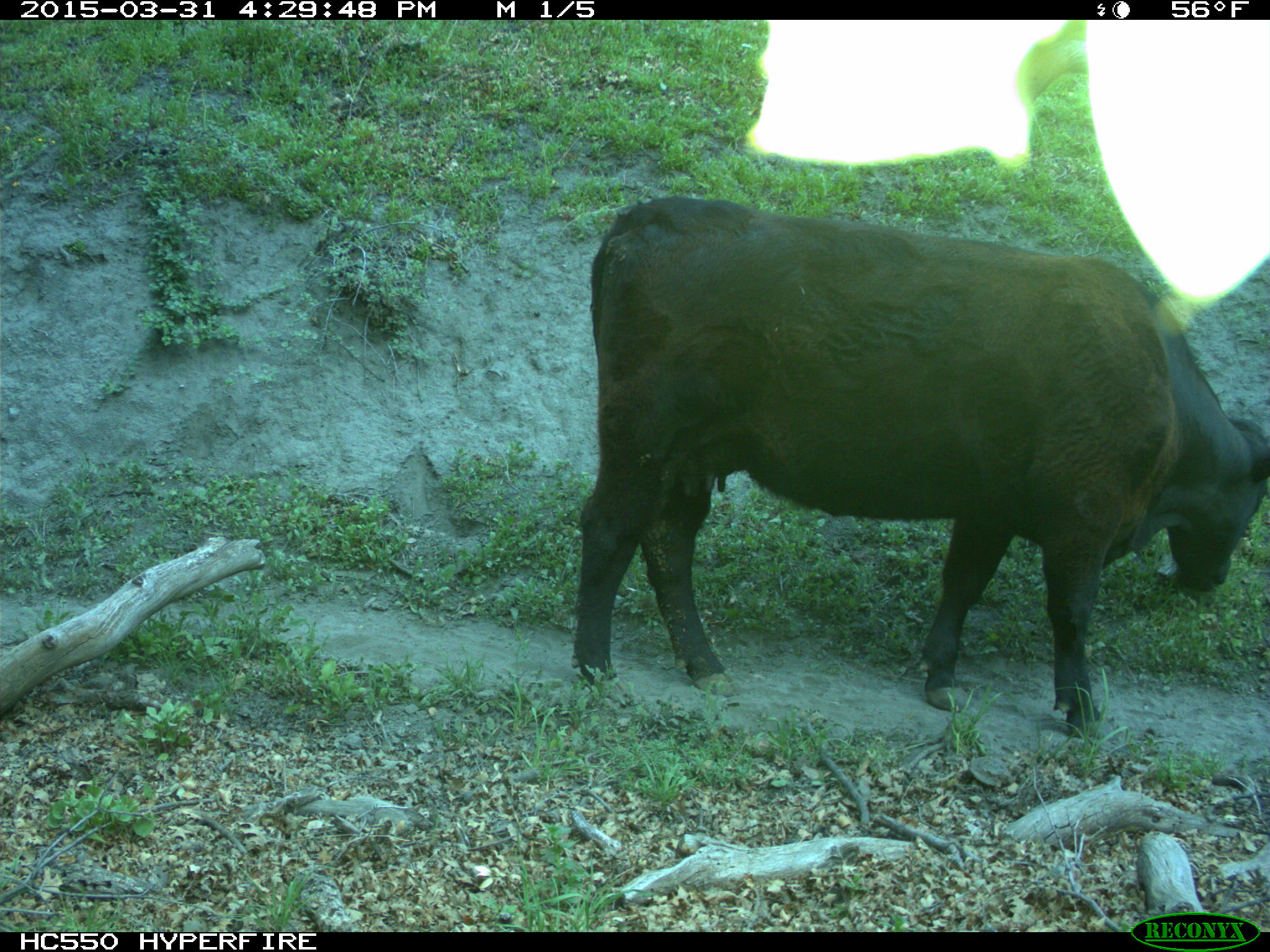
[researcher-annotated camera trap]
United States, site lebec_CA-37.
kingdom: Animalia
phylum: Chordata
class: Mammalia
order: Artiodactyla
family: Bovidae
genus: Bos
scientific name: Bos taurus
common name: domestic cow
Bos taurus (domestic cow).